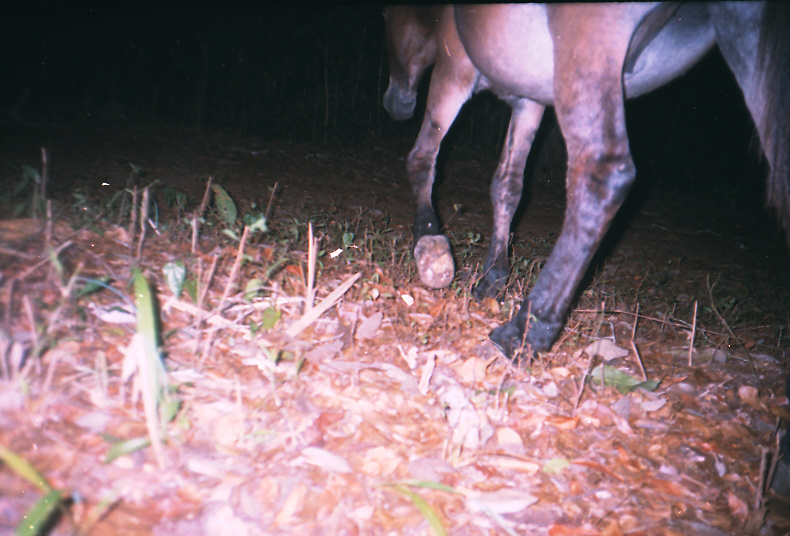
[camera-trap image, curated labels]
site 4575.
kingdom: Animalia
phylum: Chordata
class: Mammalia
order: Perissodactyla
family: Equidae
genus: Equus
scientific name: Equus ferus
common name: wild horse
Equus ferus (wild horse).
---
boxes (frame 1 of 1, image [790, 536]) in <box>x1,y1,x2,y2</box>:
equus ferus: <box>377,0,786,530</box>